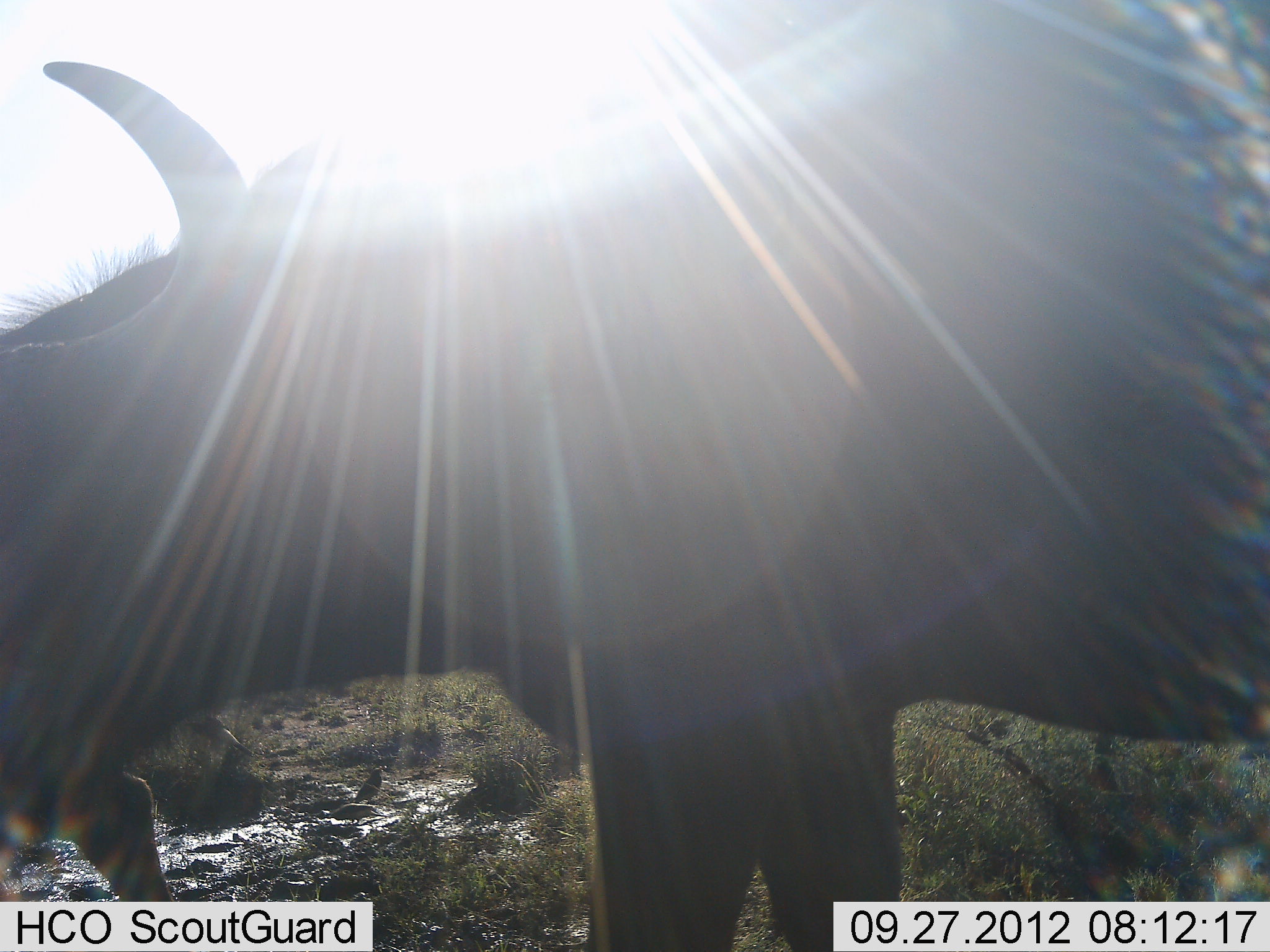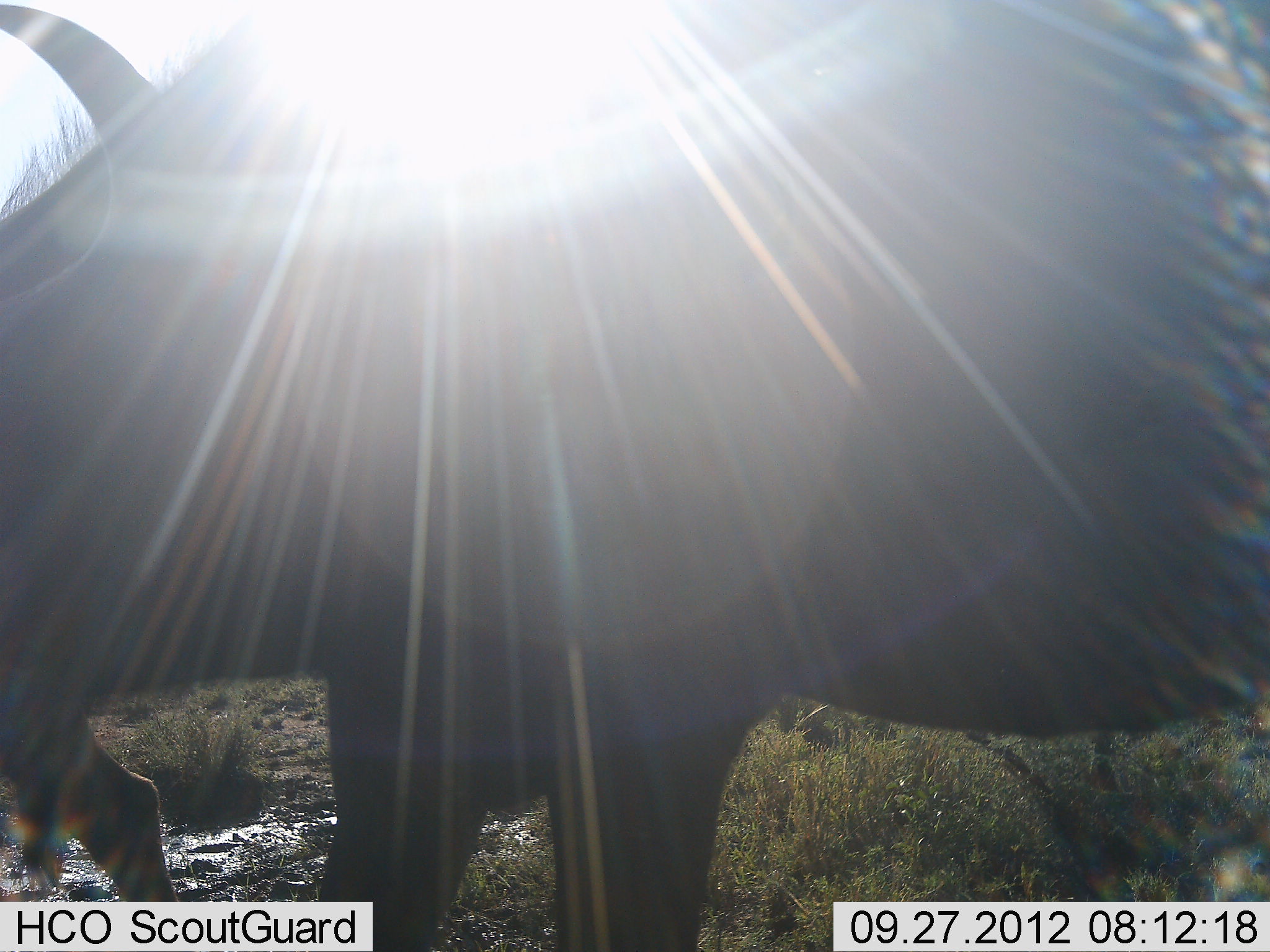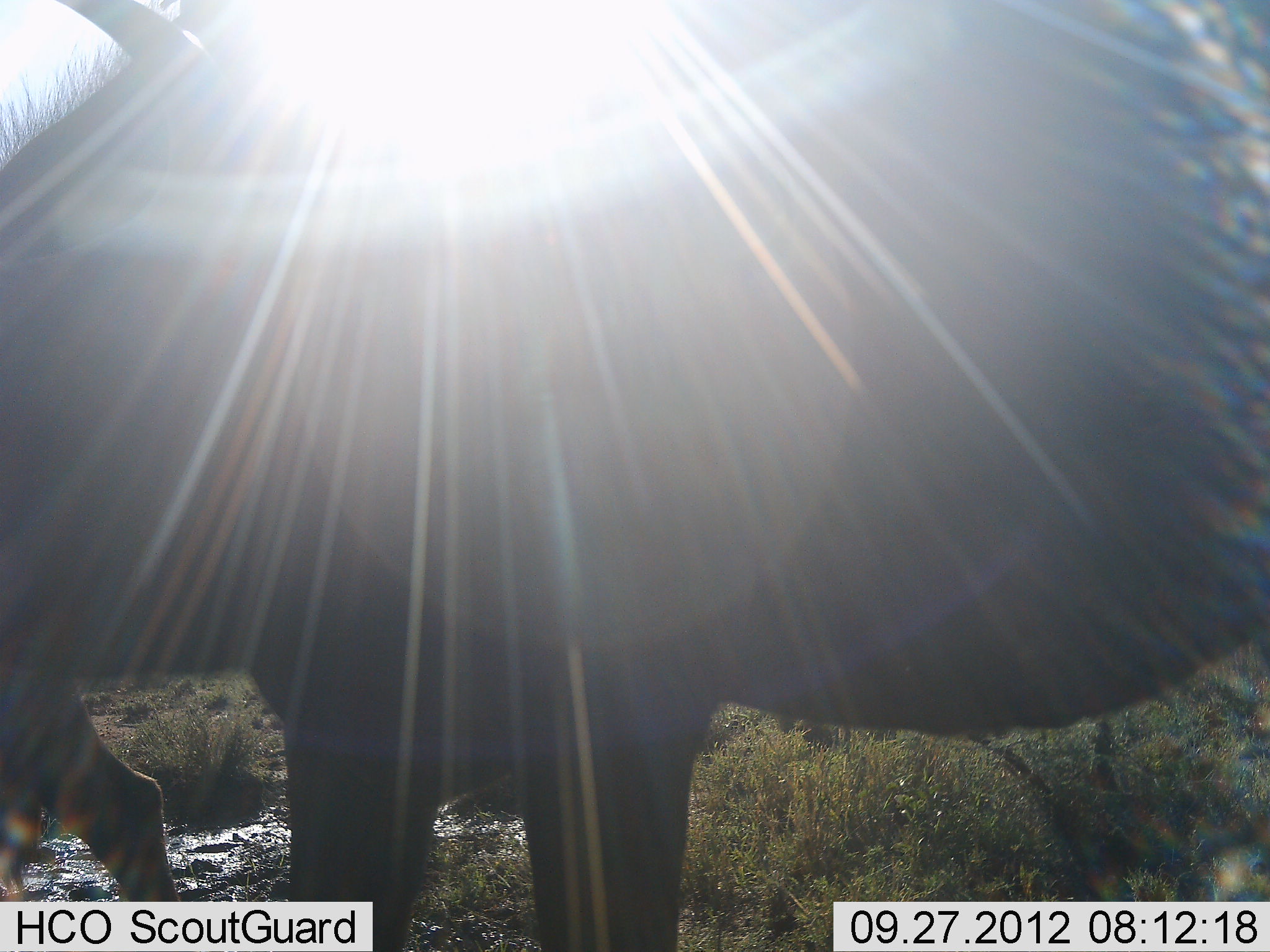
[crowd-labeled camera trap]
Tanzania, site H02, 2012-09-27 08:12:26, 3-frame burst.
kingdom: Animalia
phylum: Chordata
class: Mammalia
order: Artiodactyla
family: Bovidae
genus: Connochaetes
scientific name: Connochaetes taurinus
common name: blue wildebeest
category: wildebeest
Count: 1.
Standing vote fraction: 92%.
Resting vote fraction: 8%.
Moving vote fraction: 8%.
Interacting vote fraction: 8%.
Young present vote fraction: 0%.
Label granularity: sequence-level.